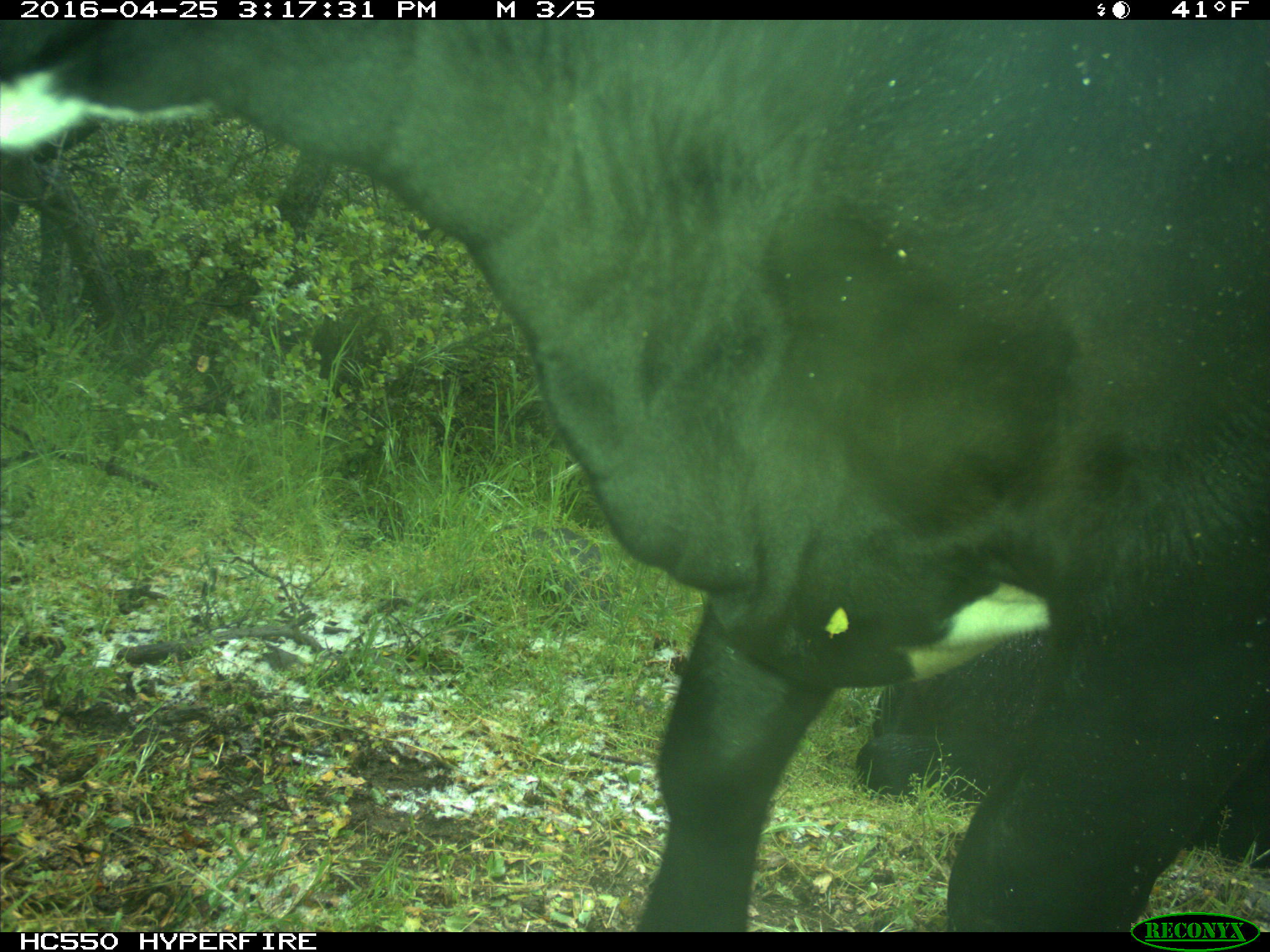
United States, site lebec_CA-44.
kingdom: Animalia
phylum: Chordata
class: Mammalia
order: Artiodactyla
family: Bovidae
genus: Bos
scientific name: Bos taurus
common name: domestic cow